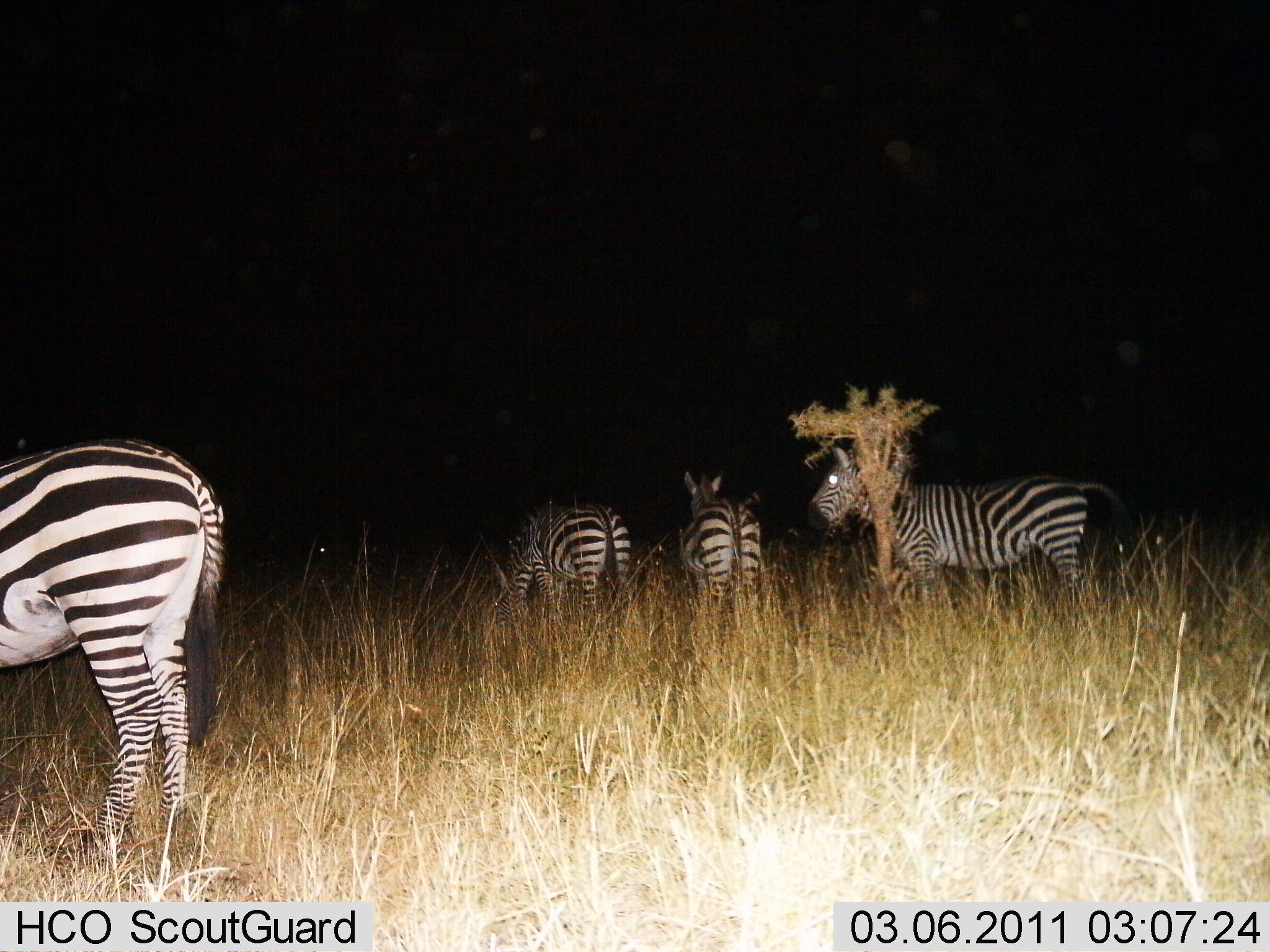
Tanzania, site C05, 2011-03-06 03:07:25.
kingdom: Animalia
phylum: Chordata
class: Mammalia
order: Perissodactyla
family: Equidae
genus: Equus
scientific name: Equus quagga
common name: plains zebra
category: zebra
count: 4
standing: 92%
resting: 8%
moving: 0%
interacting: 0%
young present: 0%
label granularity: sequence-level